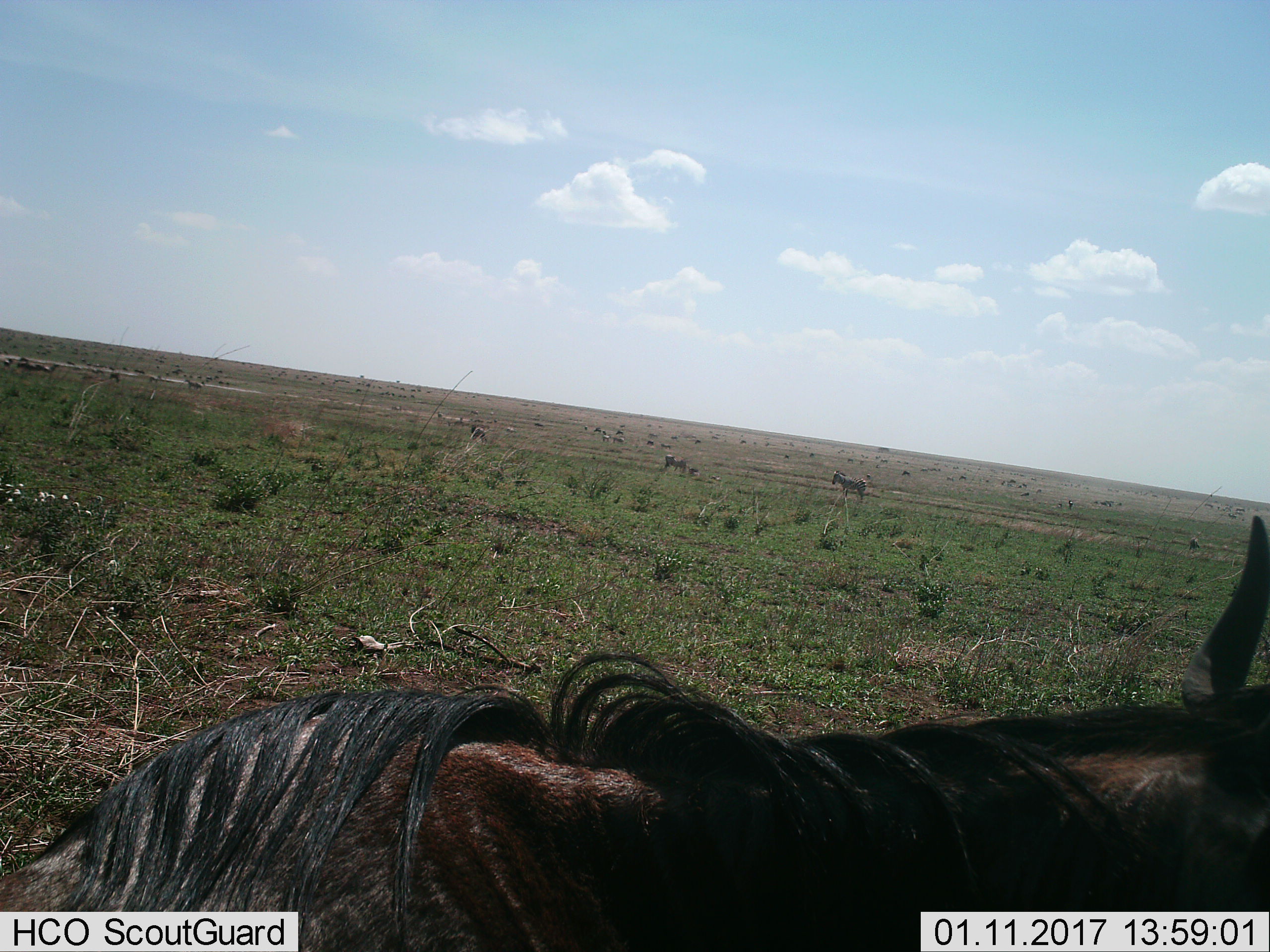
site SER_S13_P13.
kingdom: Animalia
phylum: Chordata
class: Mammalia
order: Artiodactyla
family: Bovidae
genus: Connochaetes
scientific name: Connochaetes taurinus taurinus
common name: blue wildebeest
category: wildebeestblue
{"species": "wildebeestblue (blue wildebeest) (Connochaetes taurinus taurinus)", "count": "1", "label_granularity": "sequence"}